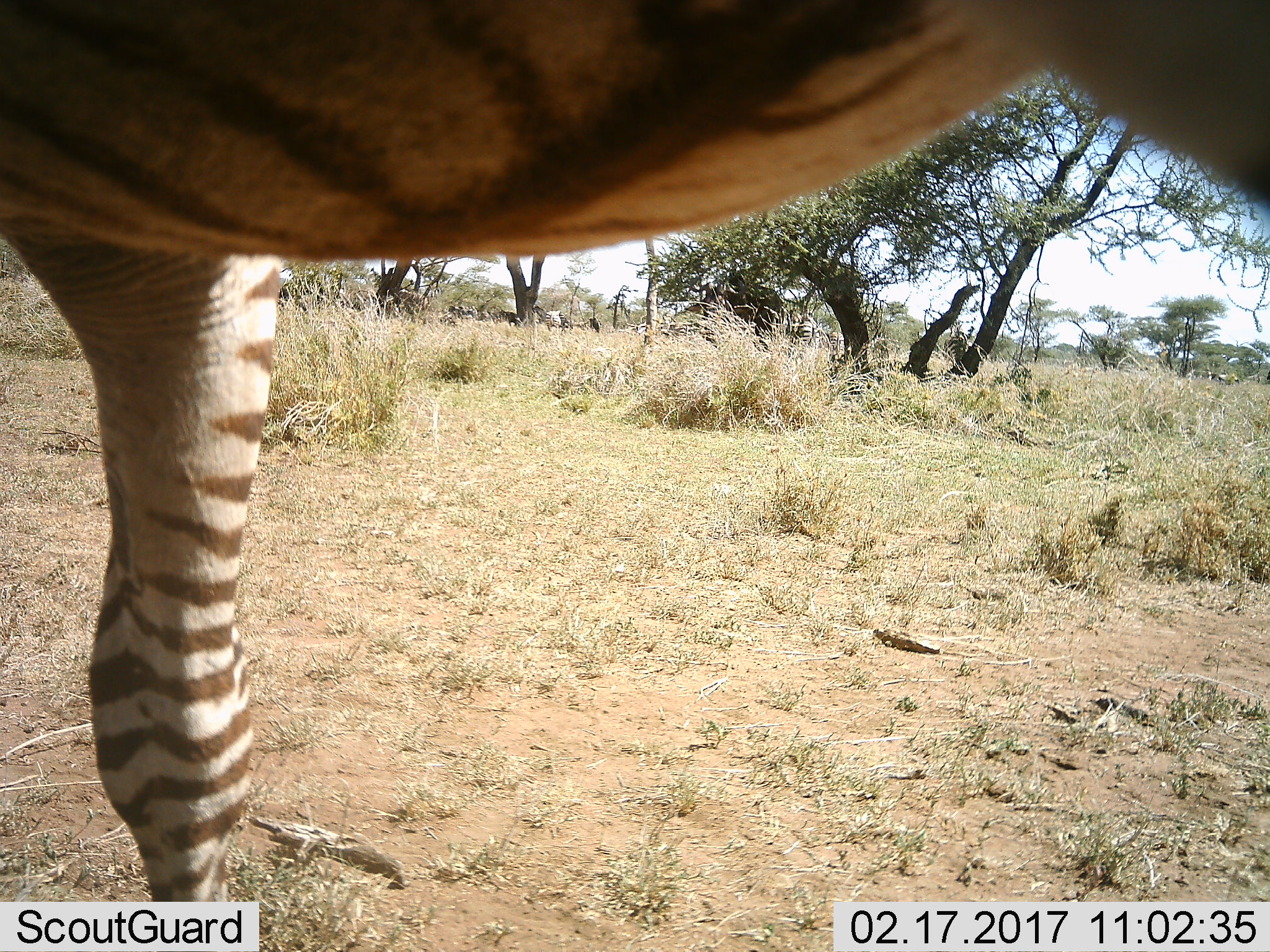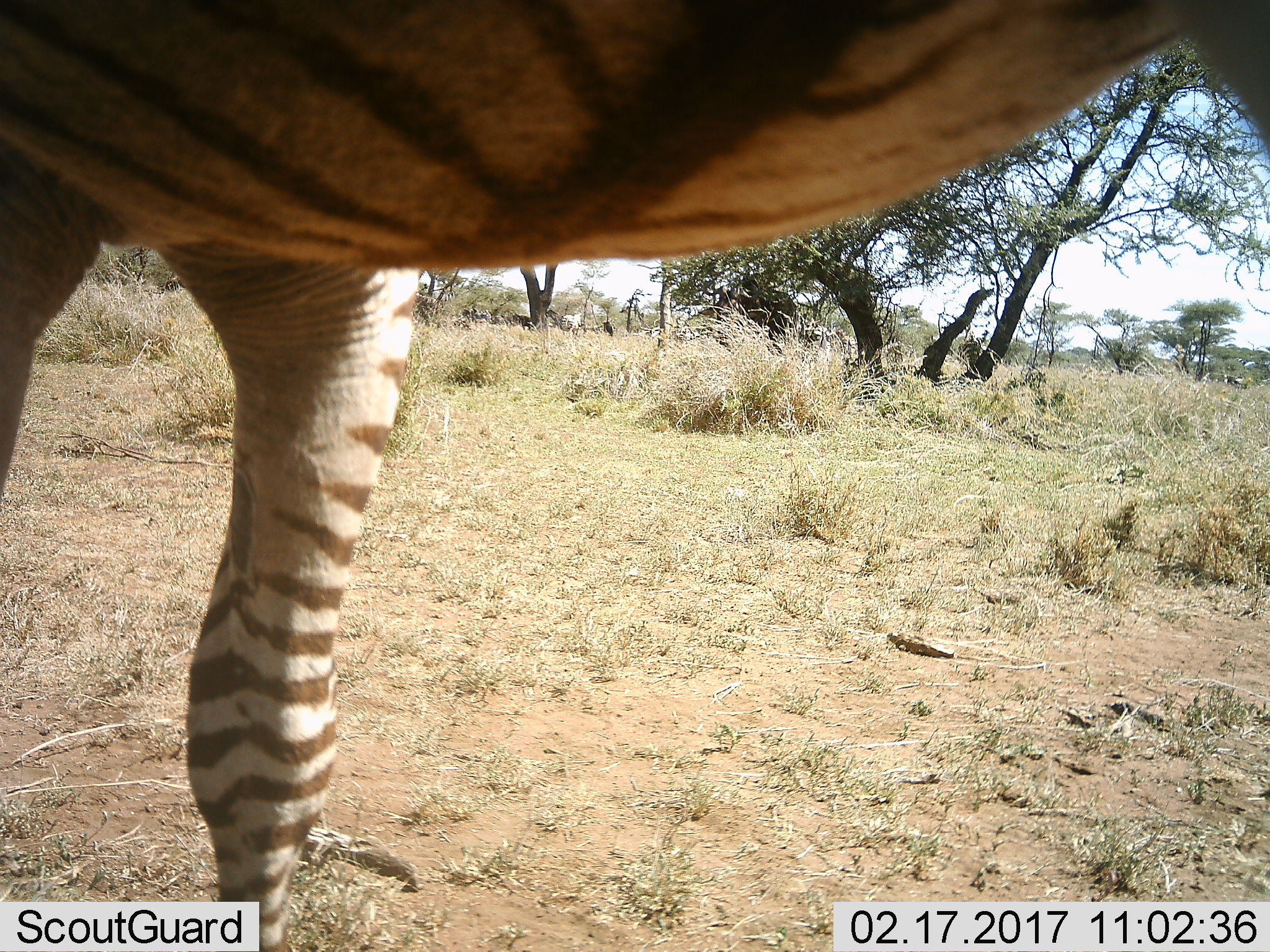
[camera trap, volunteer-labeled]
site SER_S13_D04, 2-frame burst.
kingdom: Animalia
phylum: Chordata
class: Mammalia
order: Perissodactyla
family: Equidae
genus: Equus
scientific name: Equus quagga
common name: plains zebra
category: zebraplains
Zebraplains (plains zebra) (Equus quagga), count 1. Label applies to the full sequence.